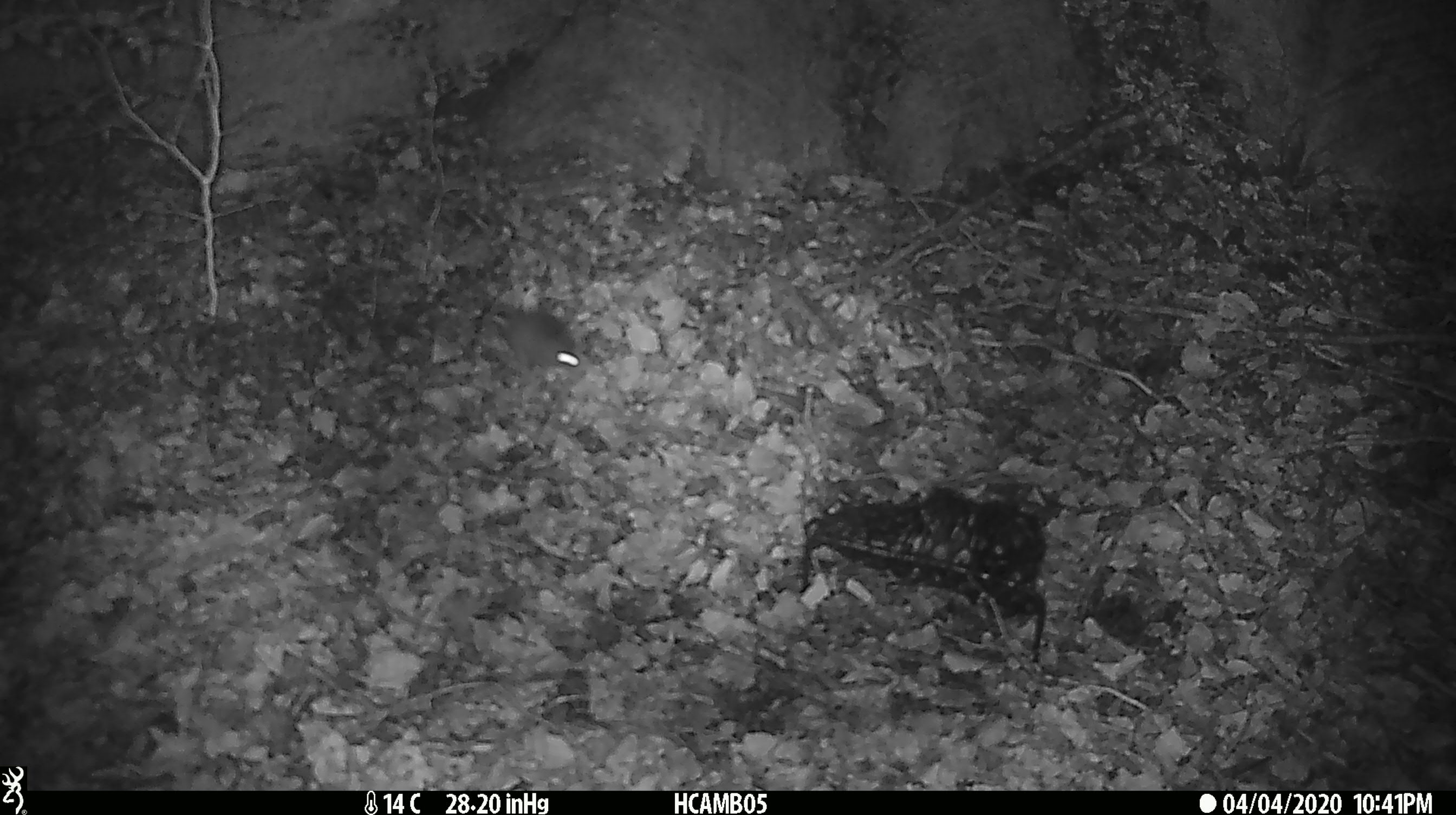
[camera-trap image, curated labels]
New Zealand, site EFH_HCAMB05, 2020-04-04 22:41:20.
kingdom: Animalia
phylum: Chordata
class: Mammalia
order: Rodentia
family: Muridae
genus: Mus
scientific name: Mus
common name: mouse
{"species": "mouse (Mus)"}